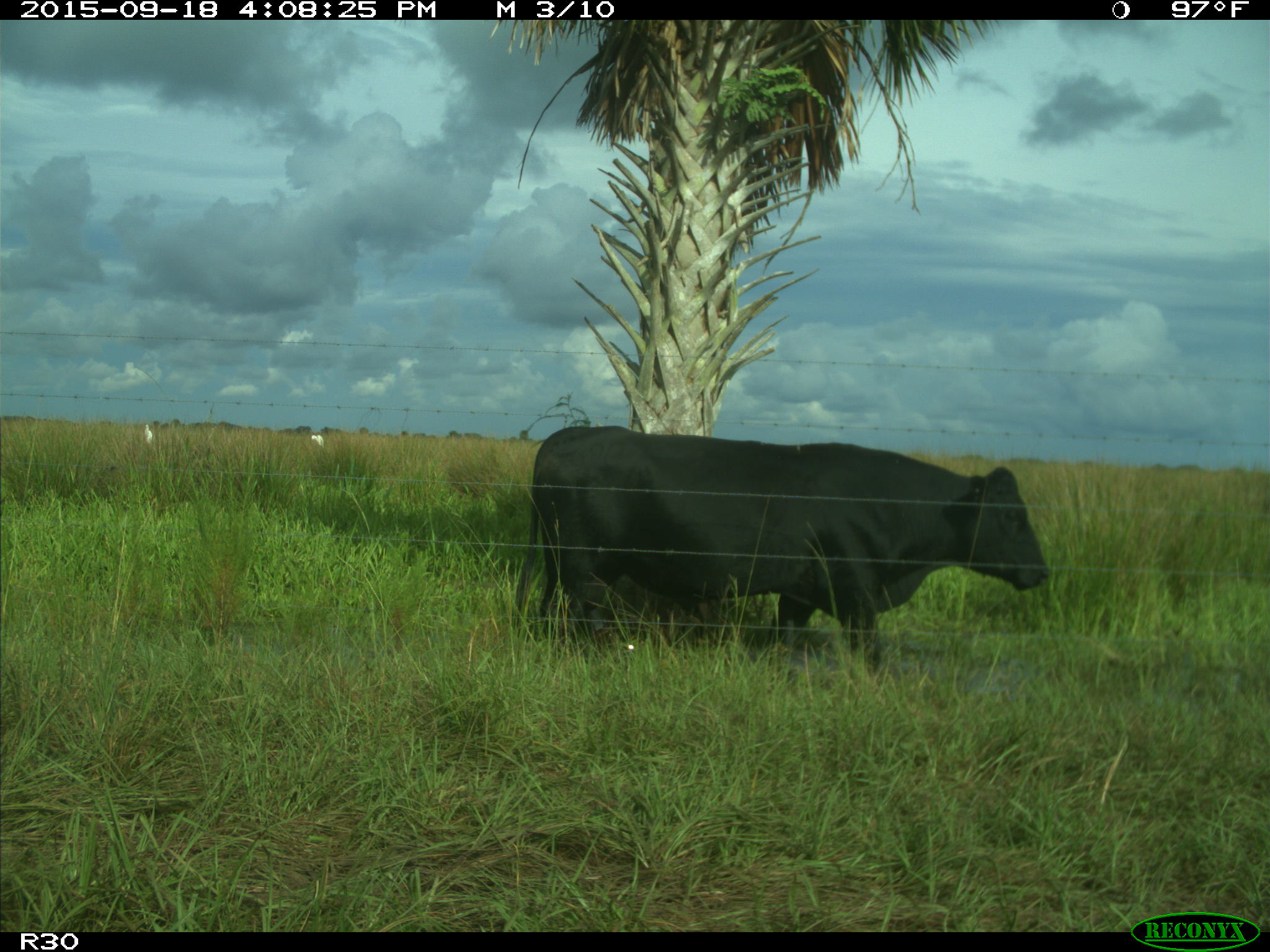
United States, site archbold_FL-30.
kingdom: Animalia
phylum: Chordata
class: Mammalia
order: Artiodactyla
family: Bovidae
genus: Bos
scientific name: Bos taurus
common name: domestic cow